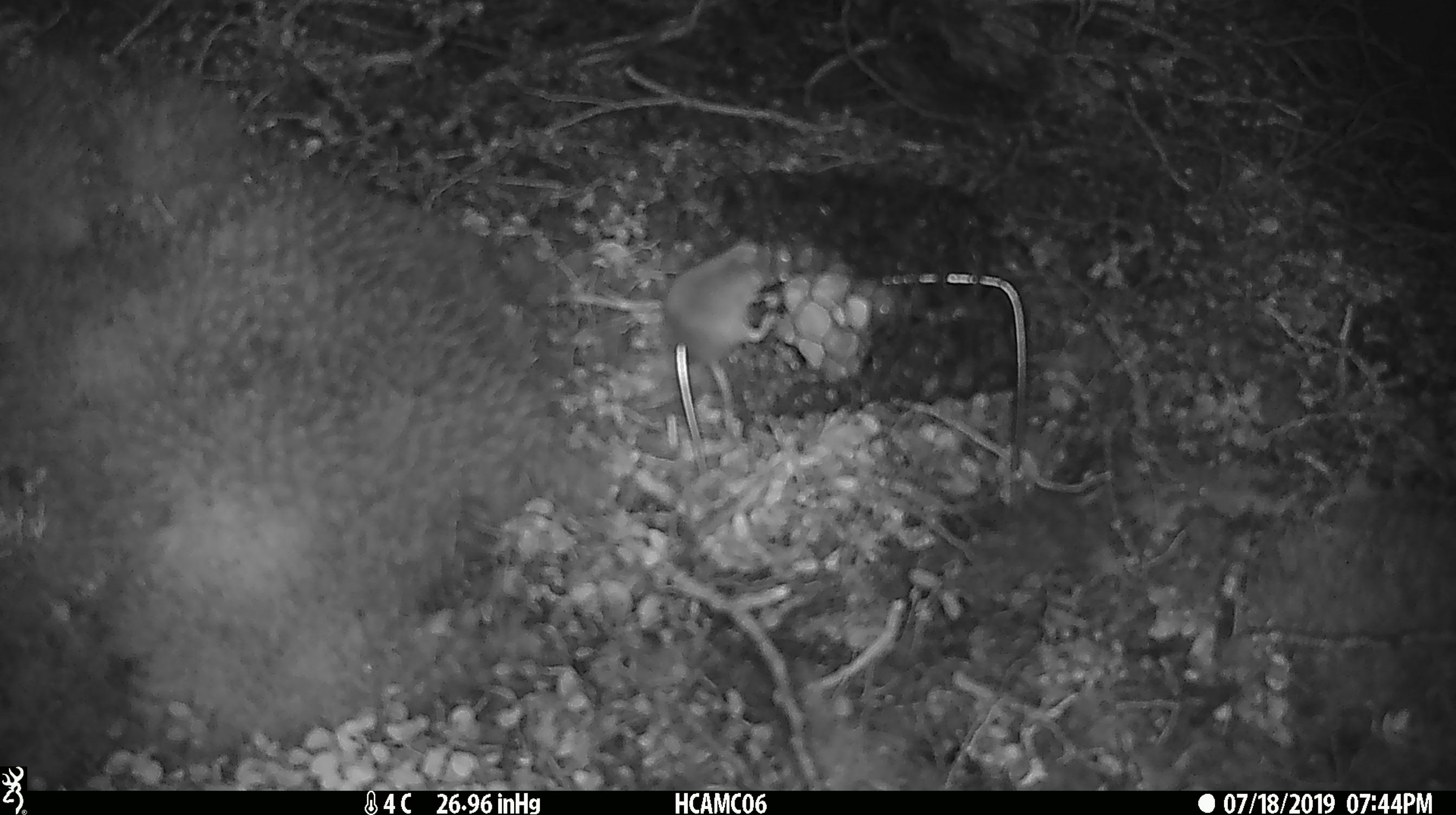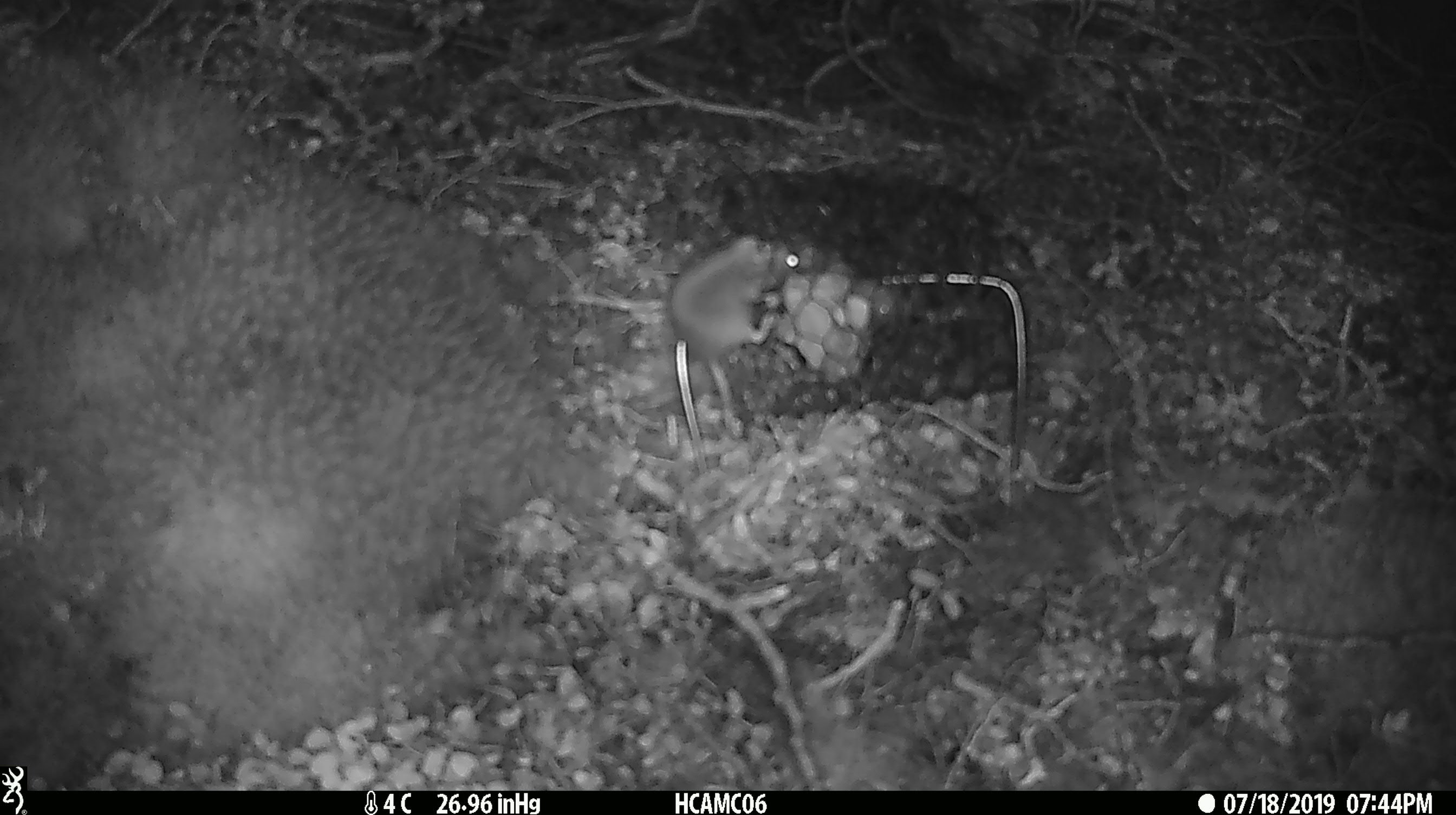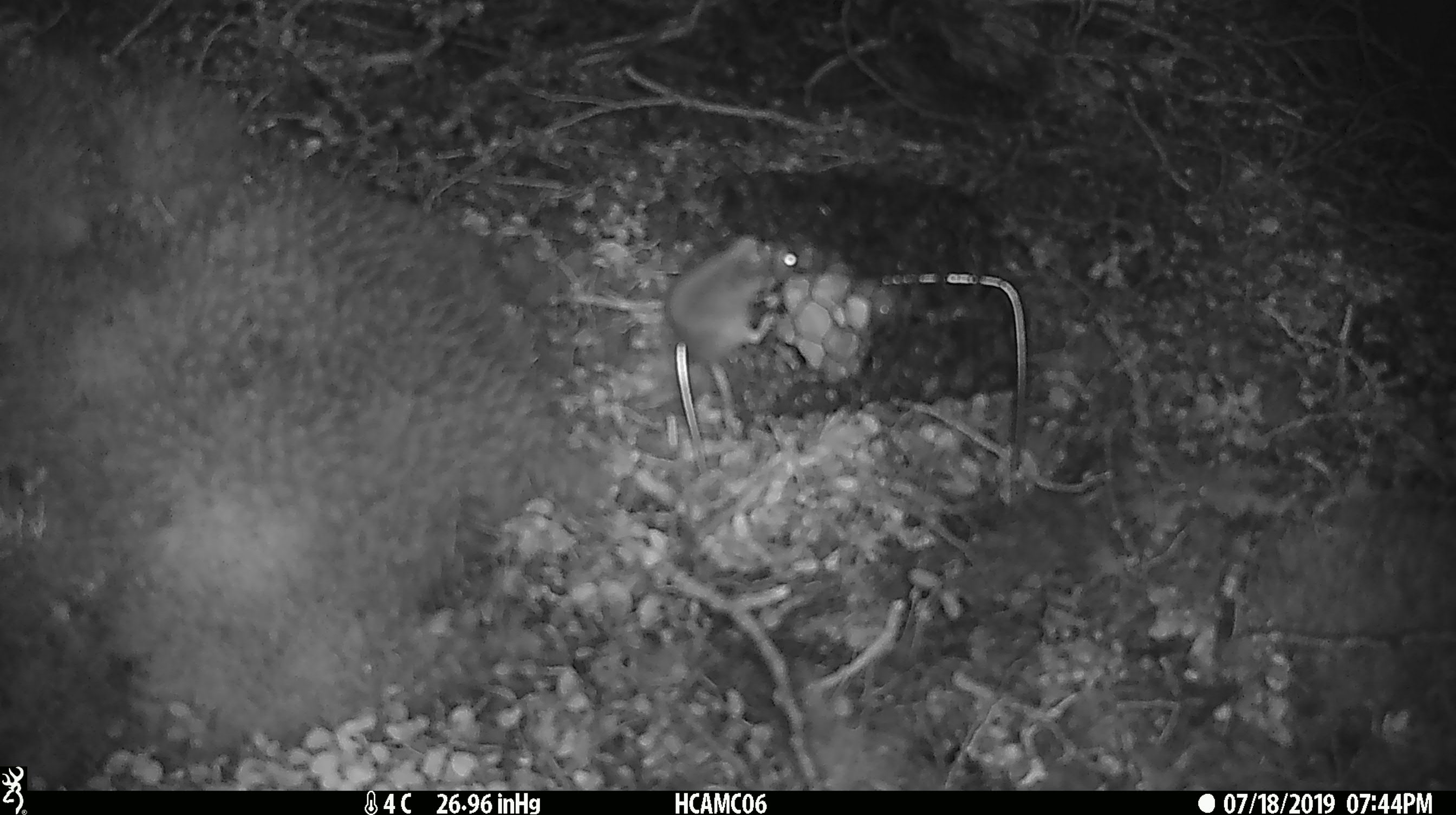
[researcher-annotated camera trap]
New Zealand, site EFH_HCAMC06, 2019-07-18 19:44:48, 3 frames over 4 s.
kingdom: Animalia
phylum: Chordata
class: Mammalia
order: Rodentia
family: Muridae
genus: Mus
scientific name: Mus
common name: mouse